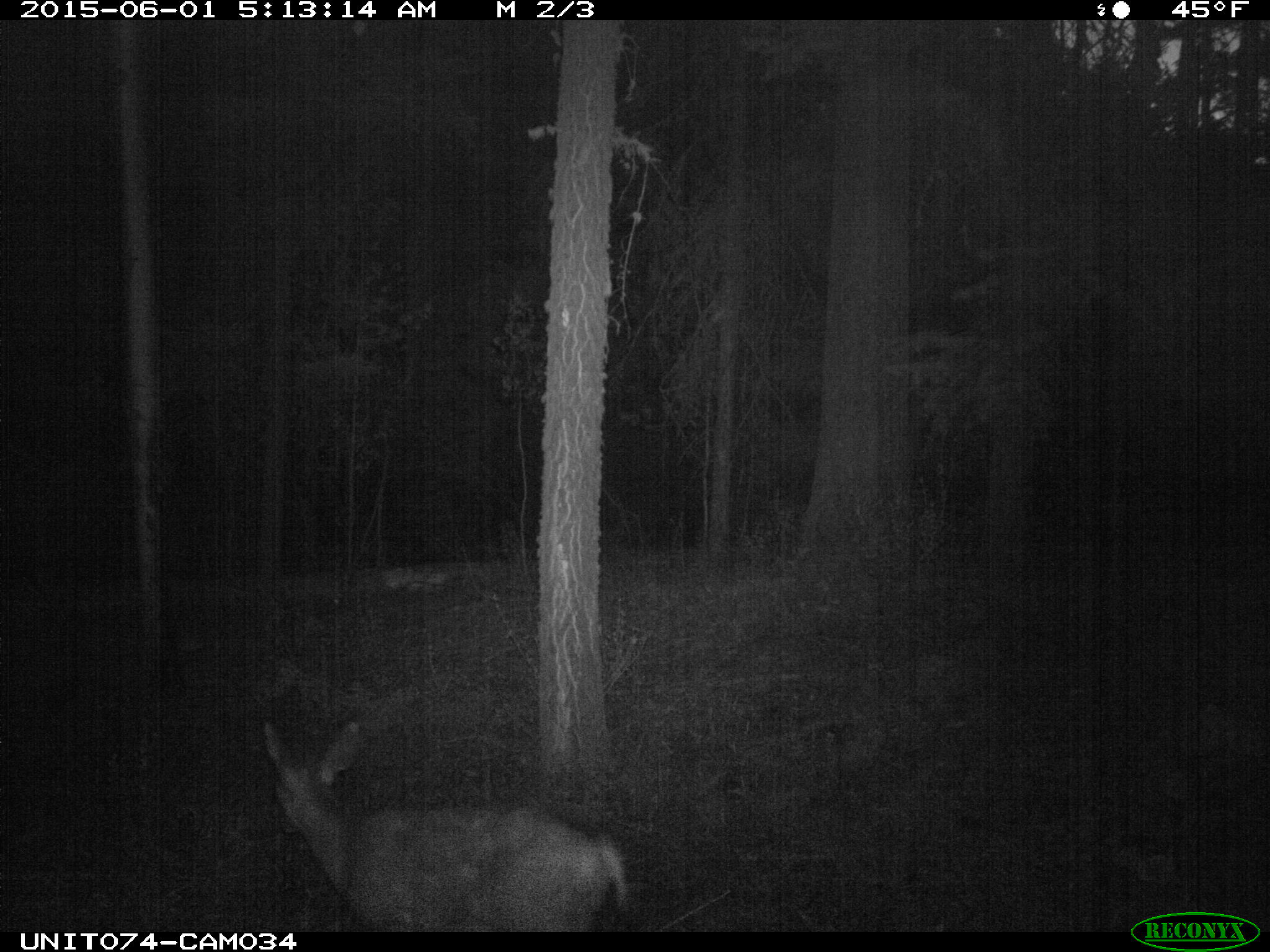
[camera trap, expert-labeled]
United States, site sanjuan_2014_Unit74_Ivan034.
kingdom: Animalia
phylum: Chordata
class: Mammalia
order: Artiodactyla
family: Cervidae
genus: Odocoileus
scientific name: Odocoileus hemionus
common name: mule deer